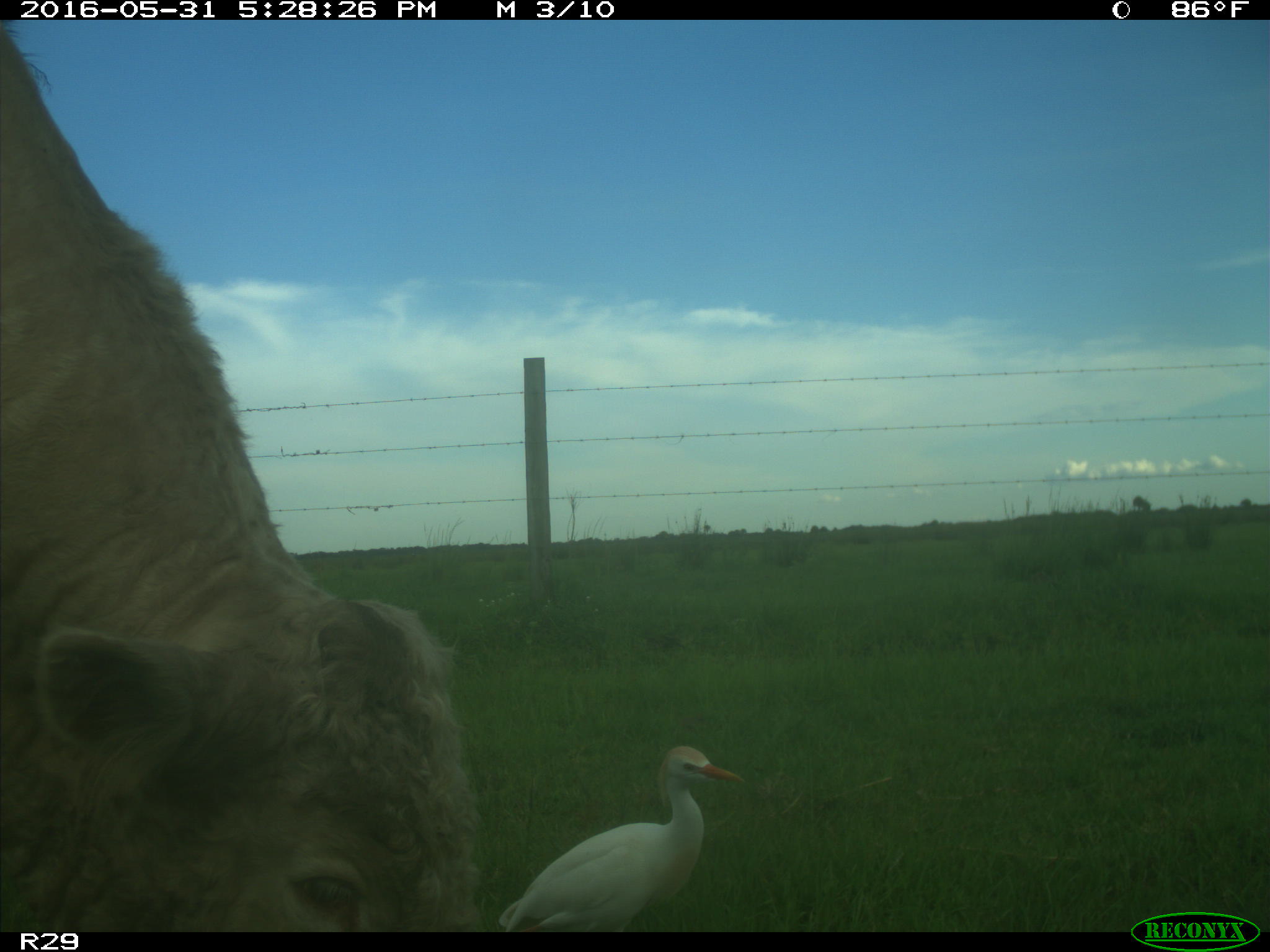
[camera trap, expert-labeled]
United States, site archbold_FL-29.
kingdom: Animalia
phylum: Chordata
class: Mammalia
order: Artiodactyla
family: Bovidae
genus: Bos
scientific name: Bos taurus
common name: domestic cow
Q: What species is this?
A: Bos taurus (domestic cow).